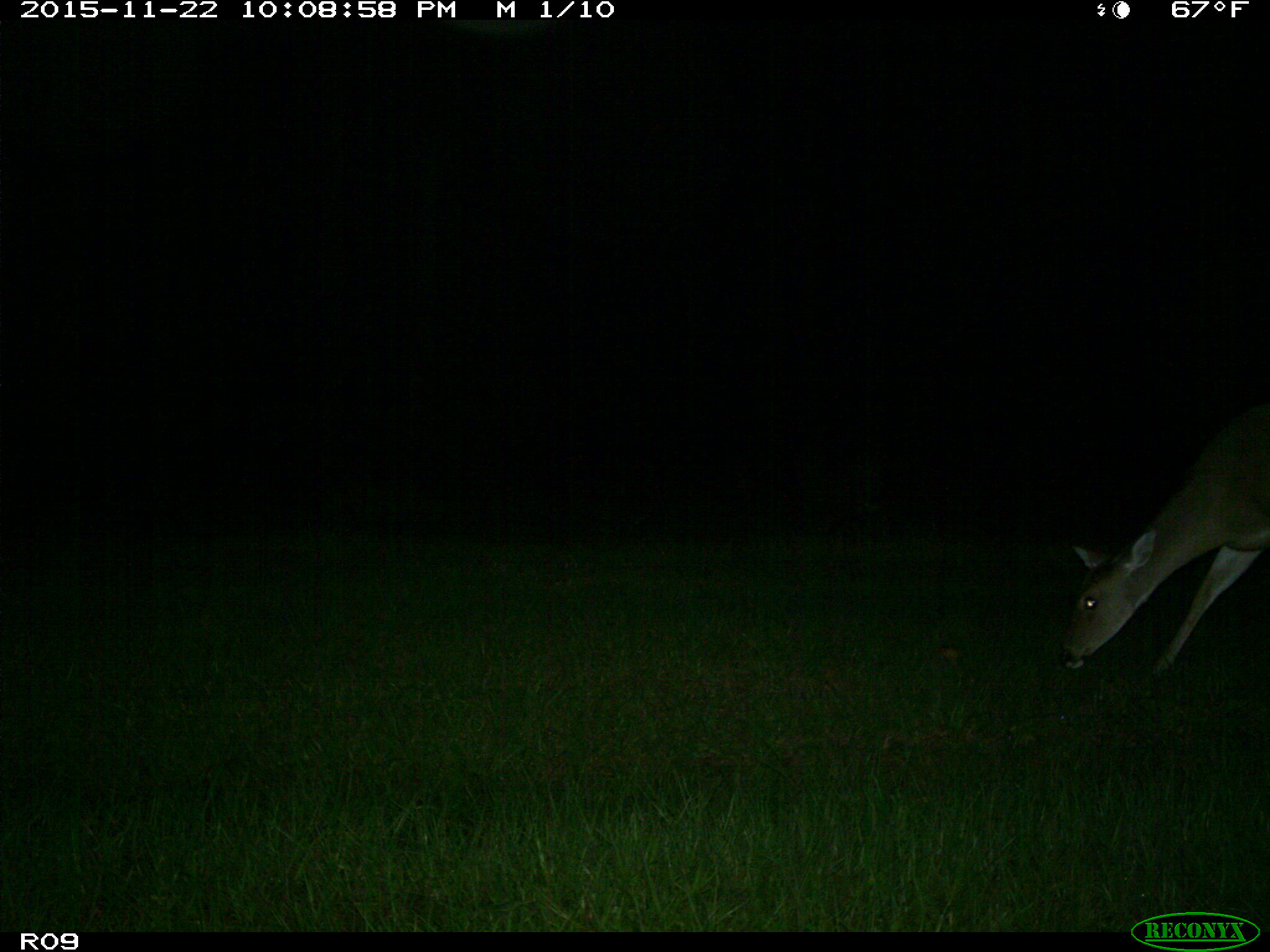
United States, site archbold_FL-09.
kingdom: Animalia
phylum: Chordata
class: Mammalia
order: Artiodactyla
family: Cervidae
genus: Odocoileus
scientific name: Odocoileus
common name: deer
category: unidentified deer